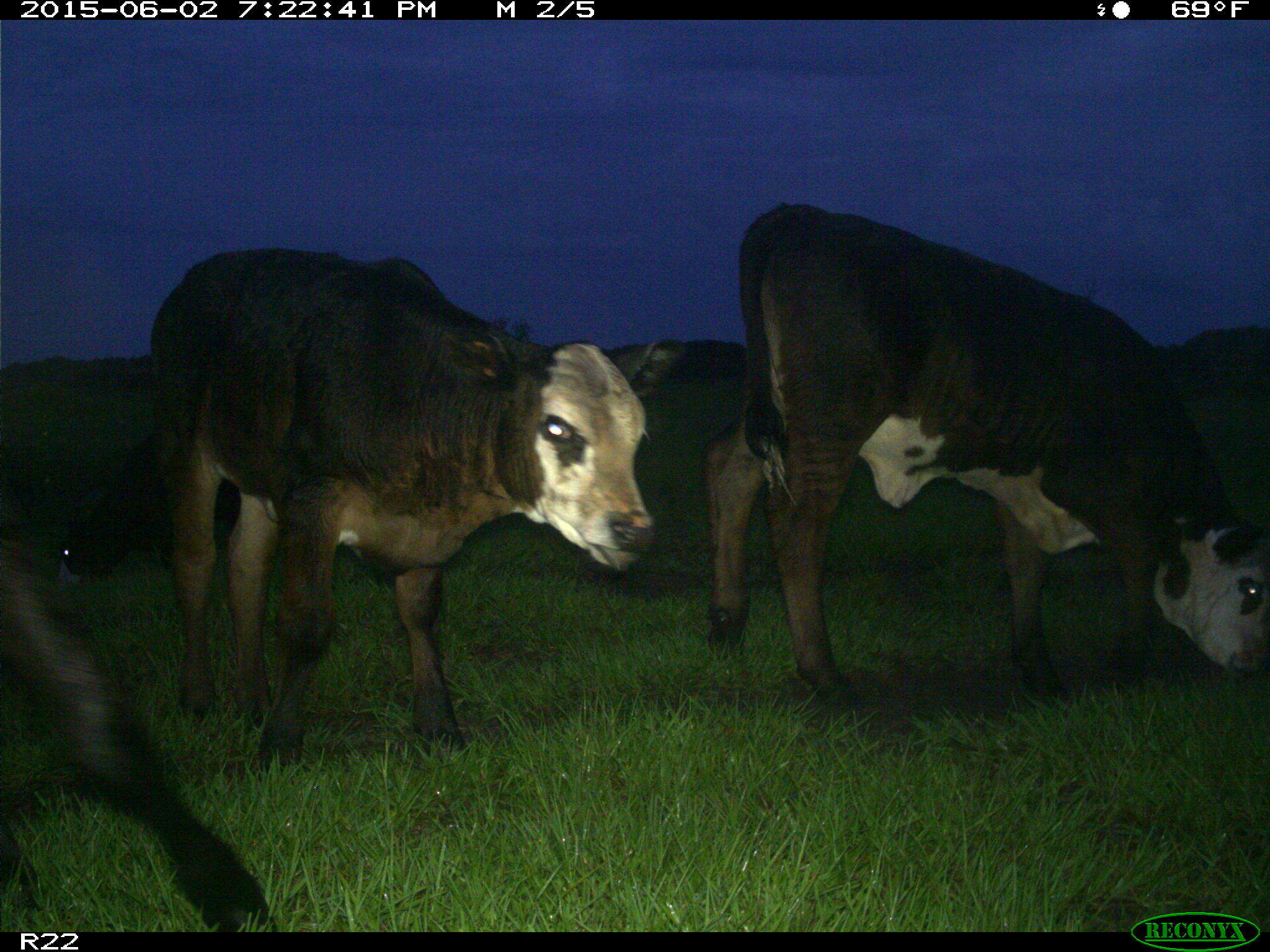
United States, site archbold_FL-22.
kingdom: Animalia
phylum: Chordata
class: Mammalia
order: Artiodactyla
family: Bovidae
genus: Bos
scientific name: Bos taurus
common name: domestic cow